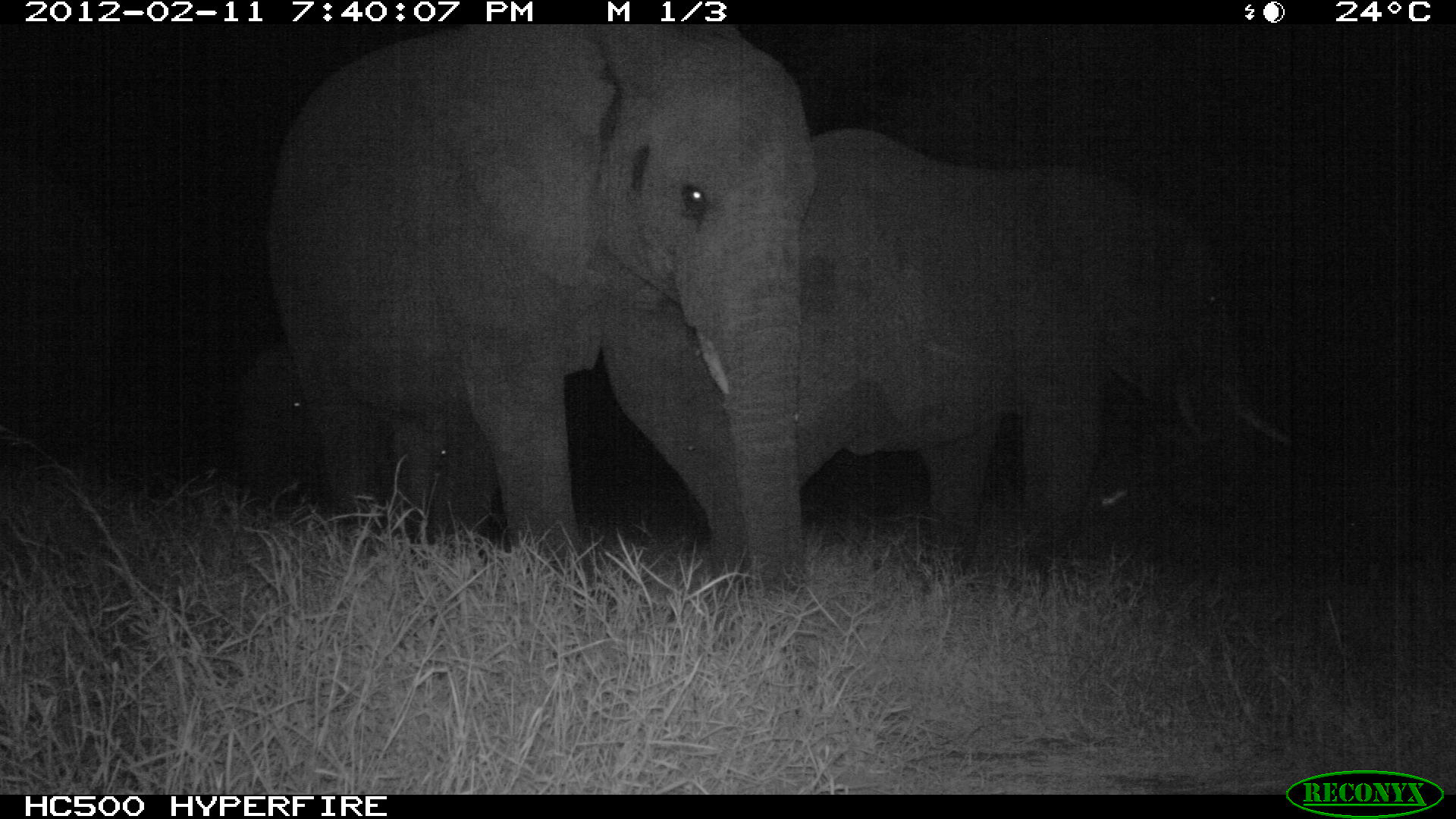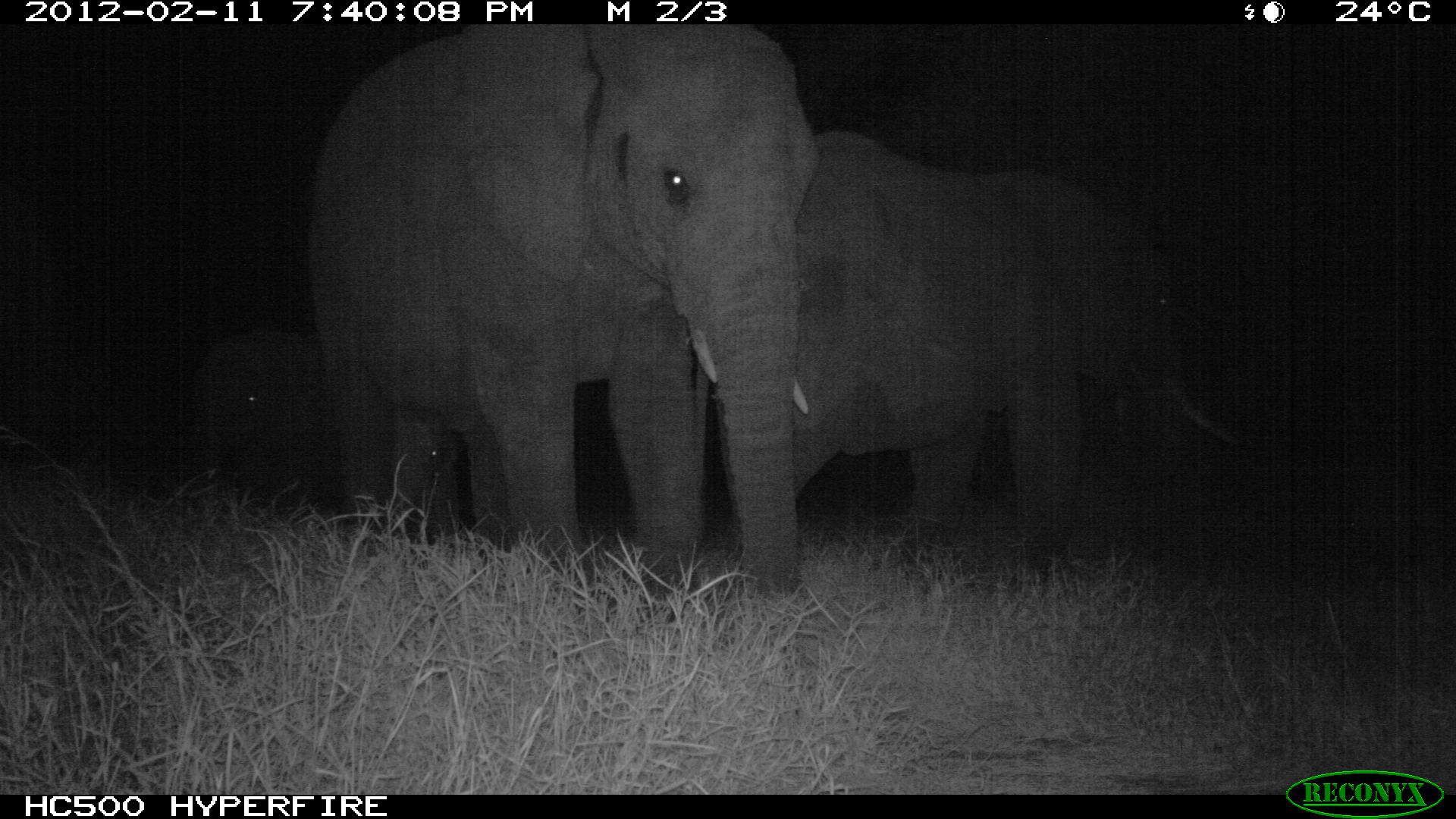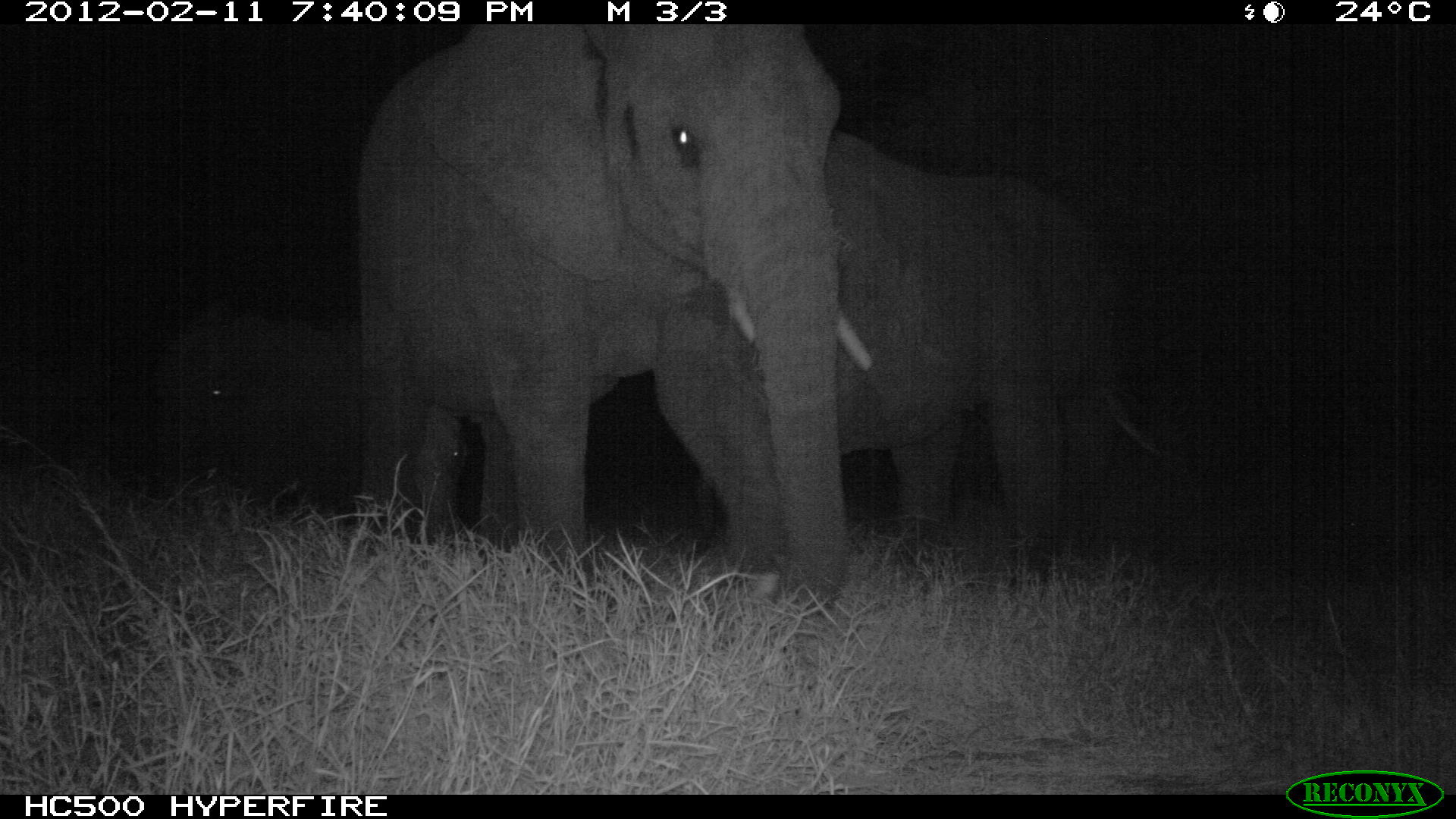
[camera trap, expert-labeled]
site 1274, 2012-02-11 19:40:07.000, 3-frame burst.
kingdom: Animalia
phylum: Chordata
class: Mammalia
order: Proboscidea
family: Elephantidae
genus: Loxodonta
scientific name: Loxodonta africana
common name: african bush elephant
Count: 3.